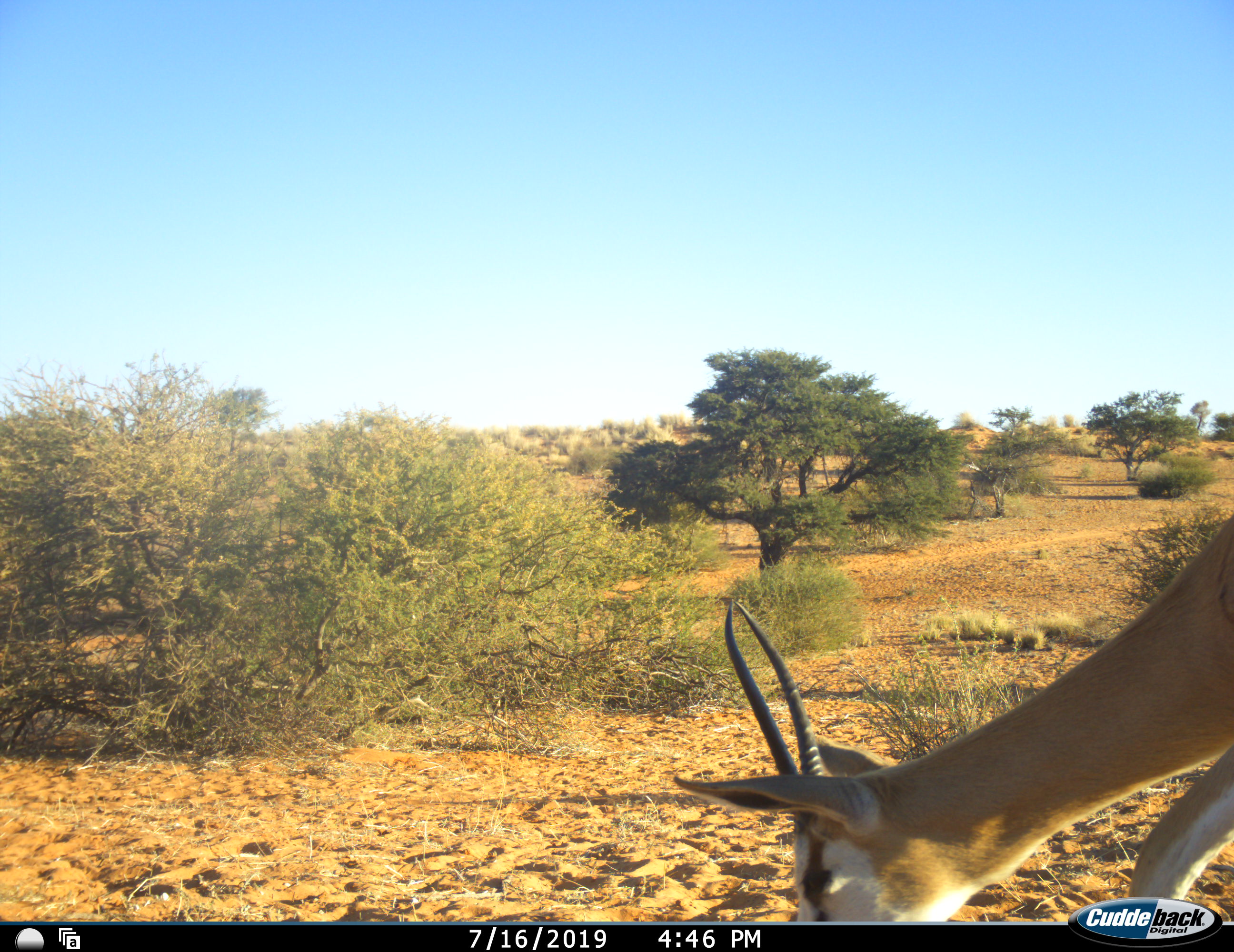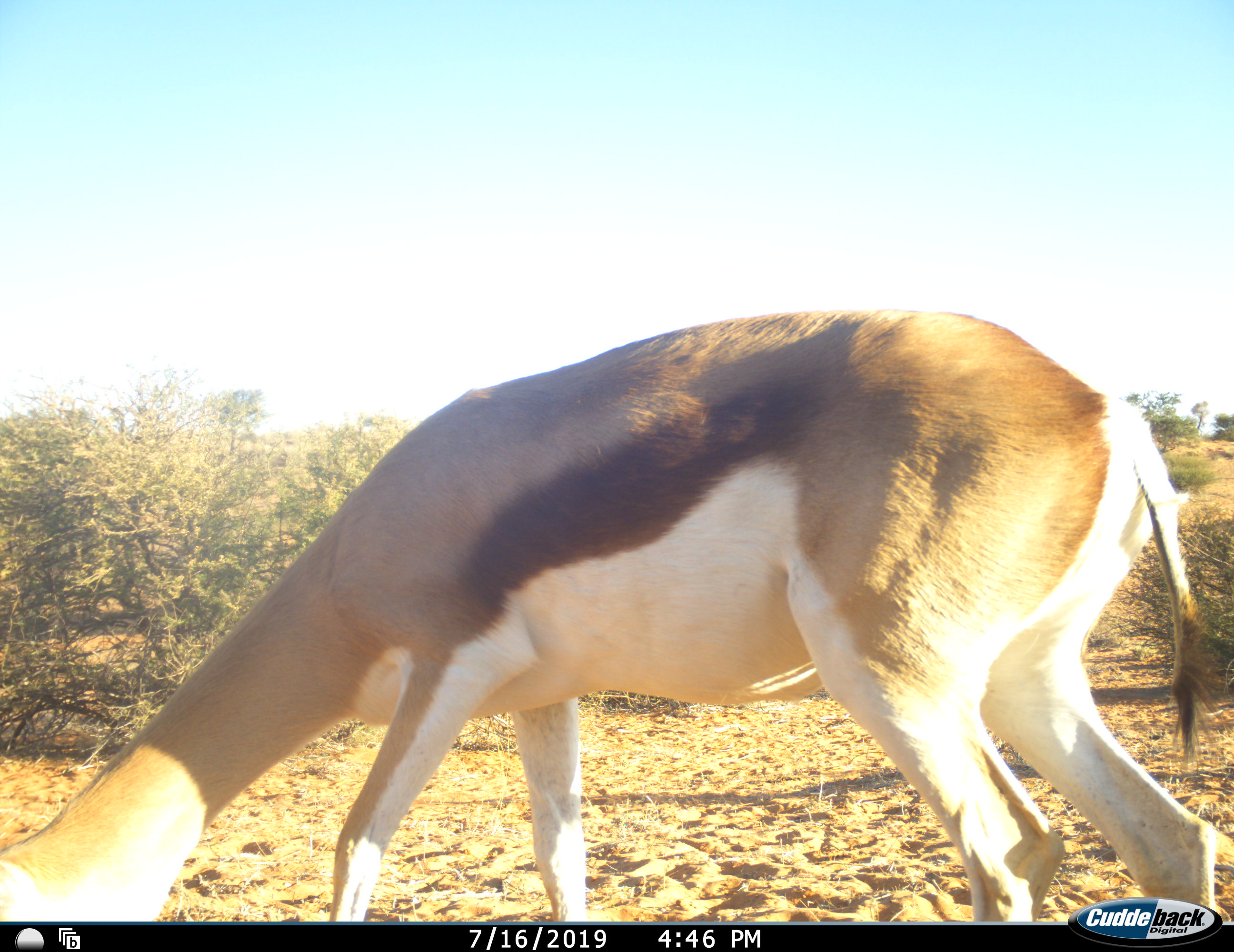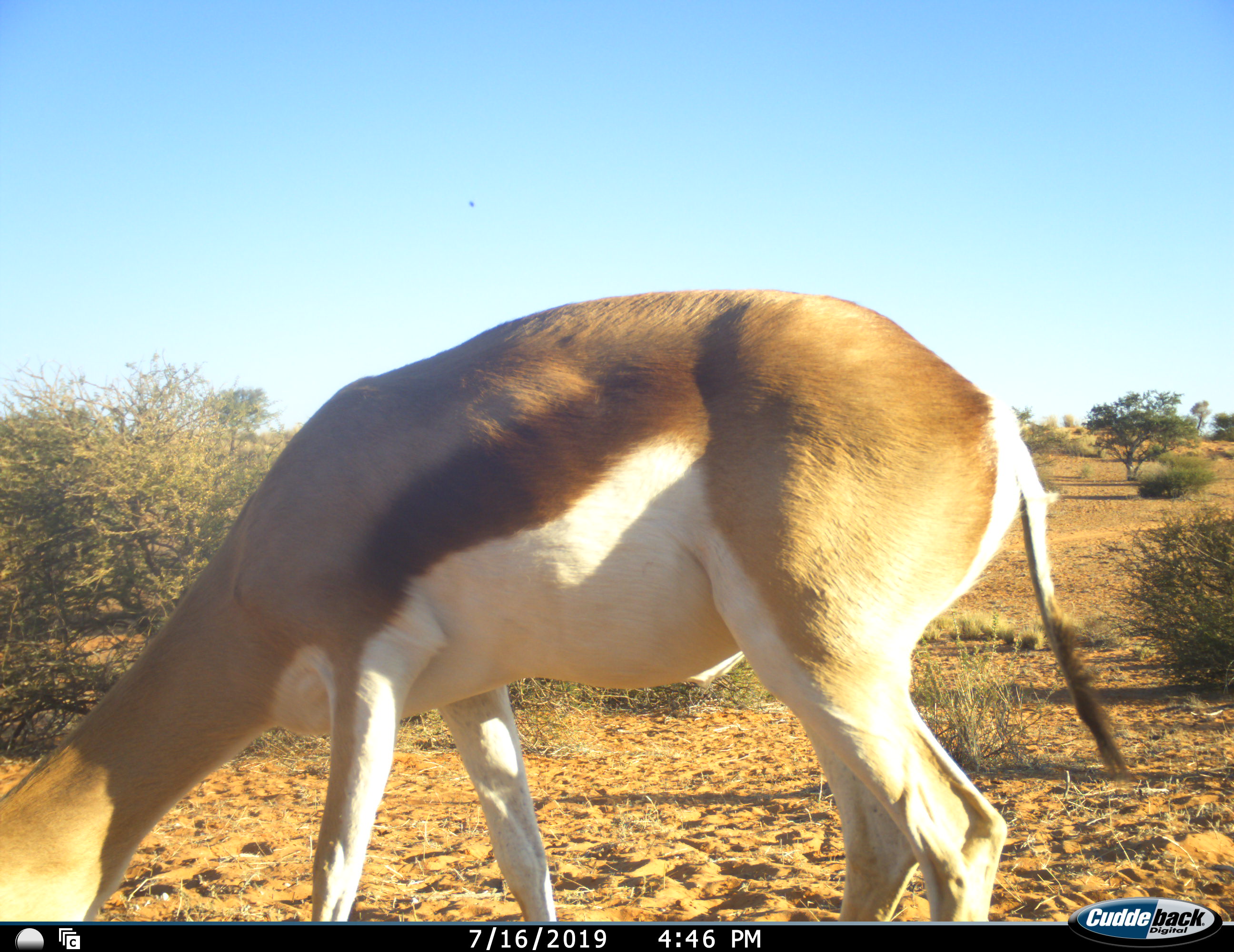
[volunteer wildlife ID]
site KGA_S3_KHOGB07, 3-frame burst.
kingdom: Animalia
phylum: Chordata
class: Mammalia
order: Artiodactyla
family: Bovidae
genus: Antidorcas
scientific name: Antidorcas marsupialis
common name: springbok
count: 1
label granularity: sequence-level